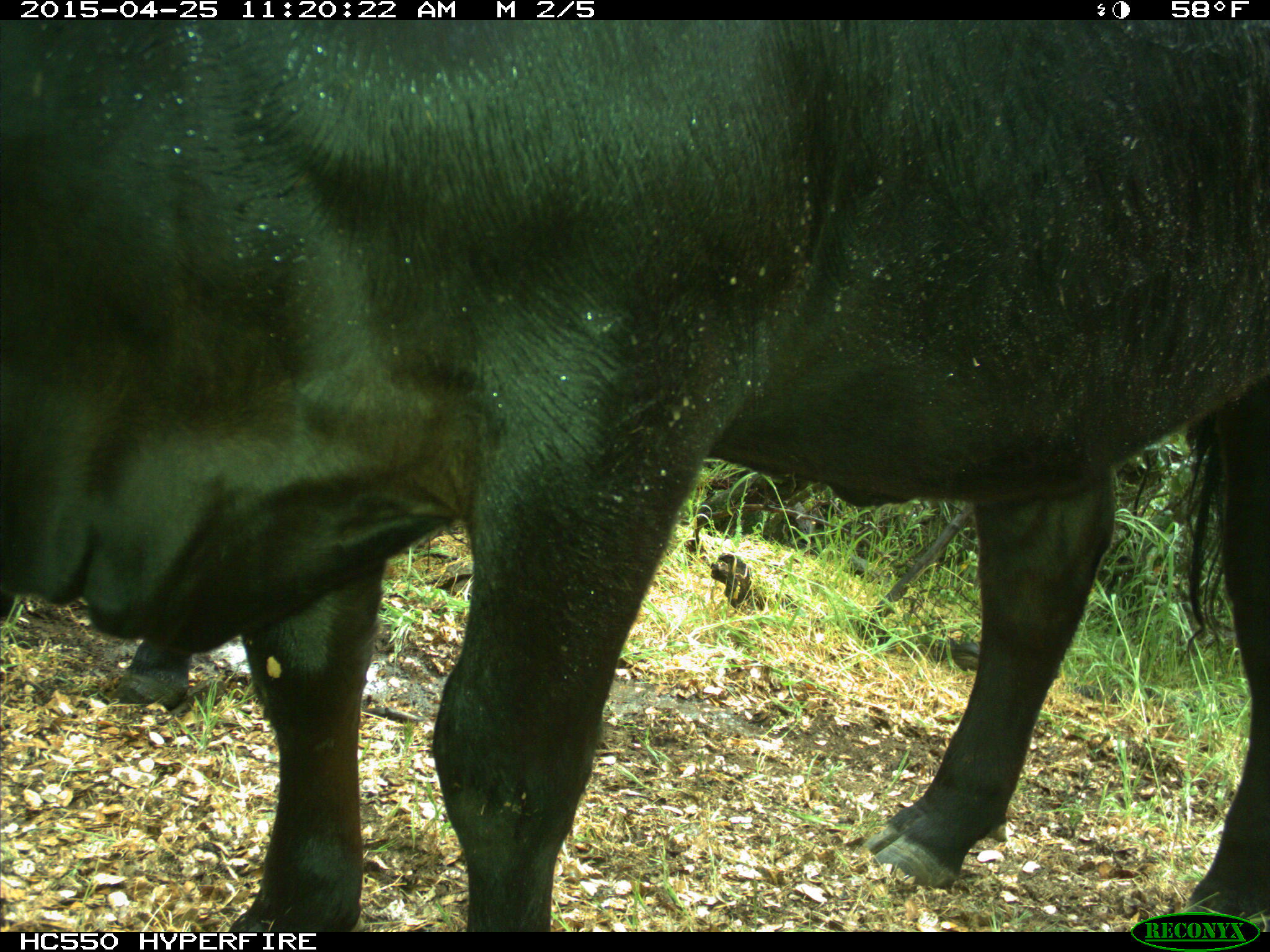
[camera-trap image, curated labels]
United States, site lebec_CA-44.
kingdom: Animalia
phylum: Chordata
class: Mammalia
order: Artiodactyla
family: Suidae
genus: Sus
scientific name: Sus scrofa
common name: wild boar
Sus scrofa (wild boar).